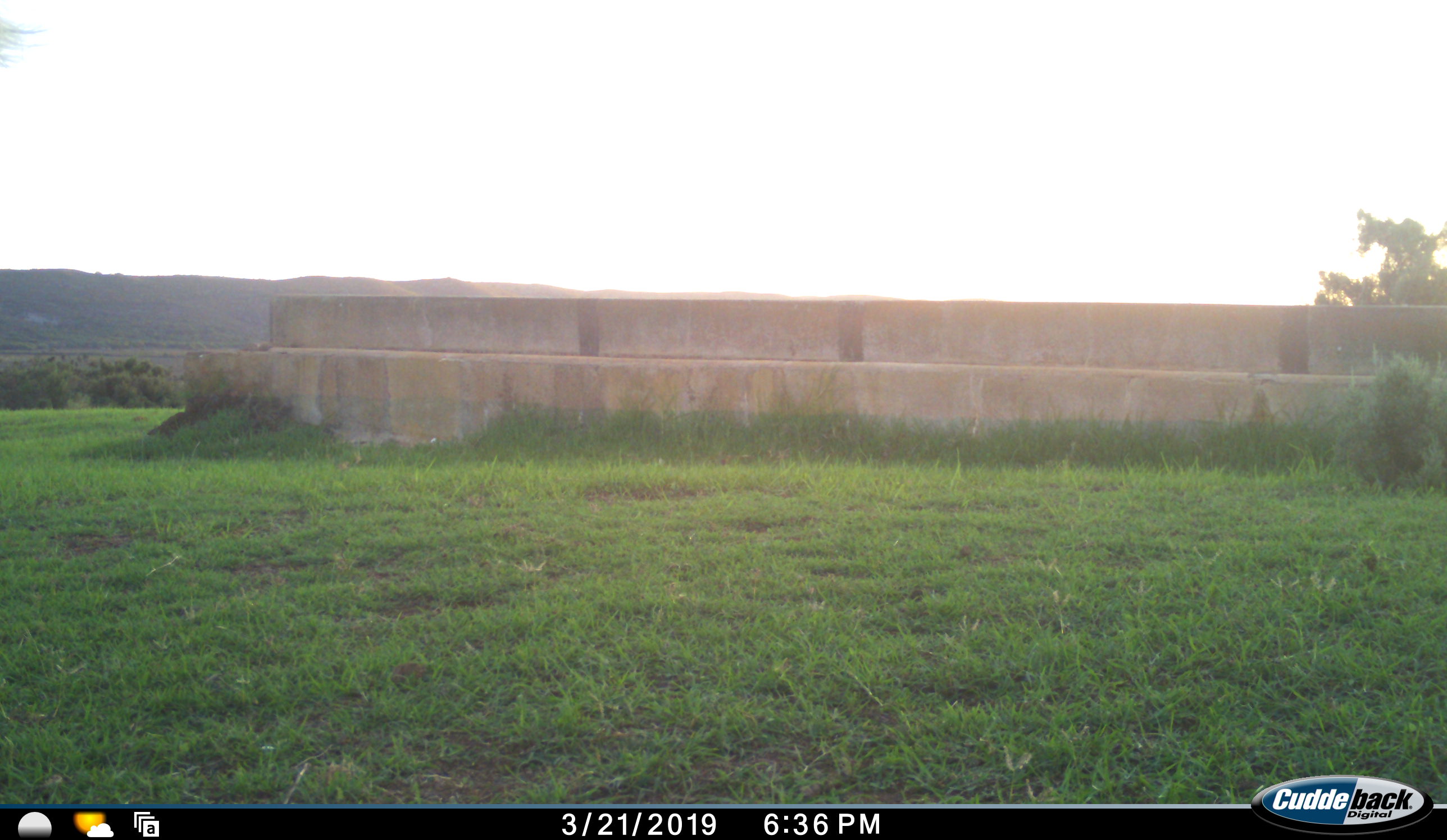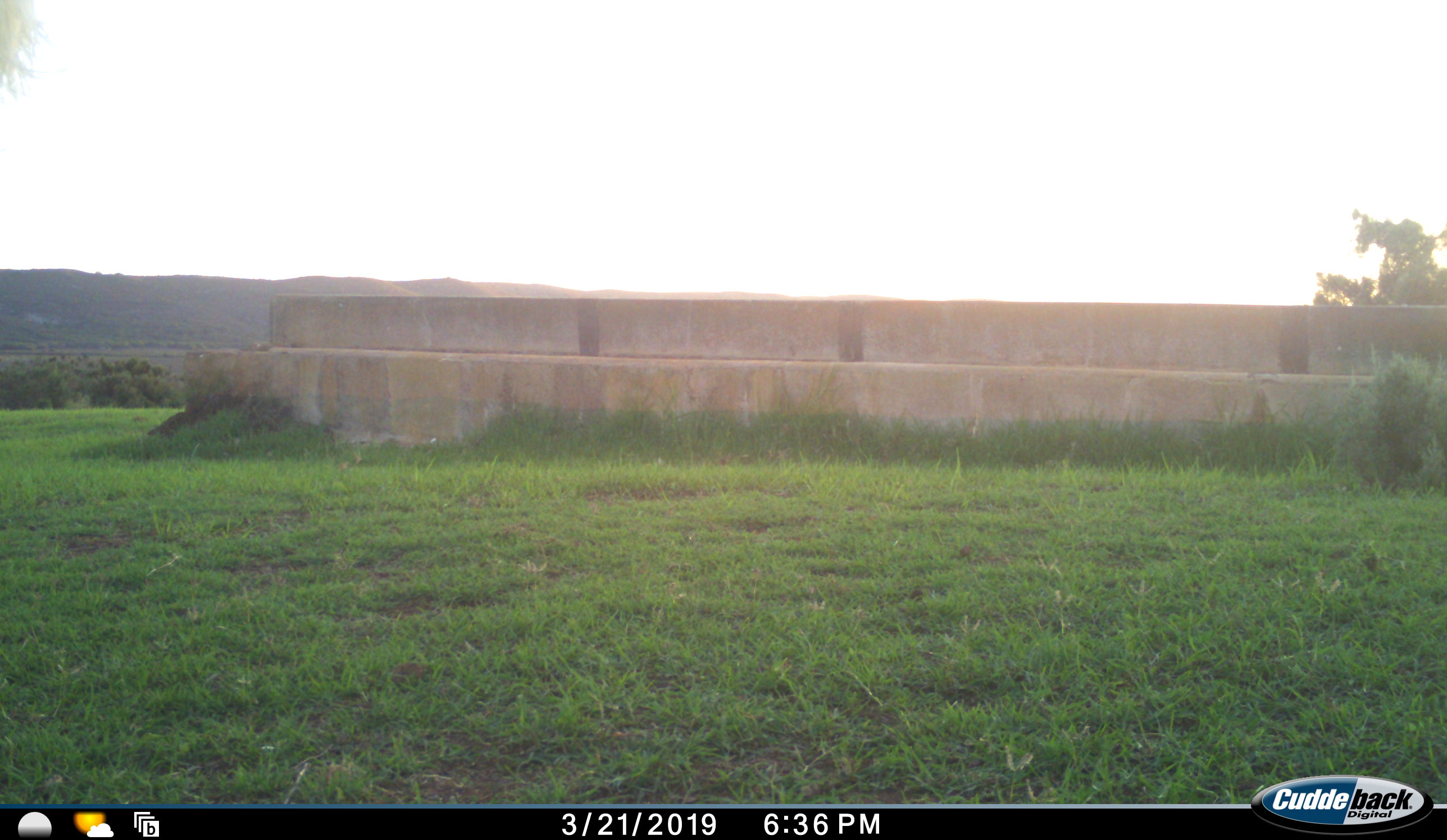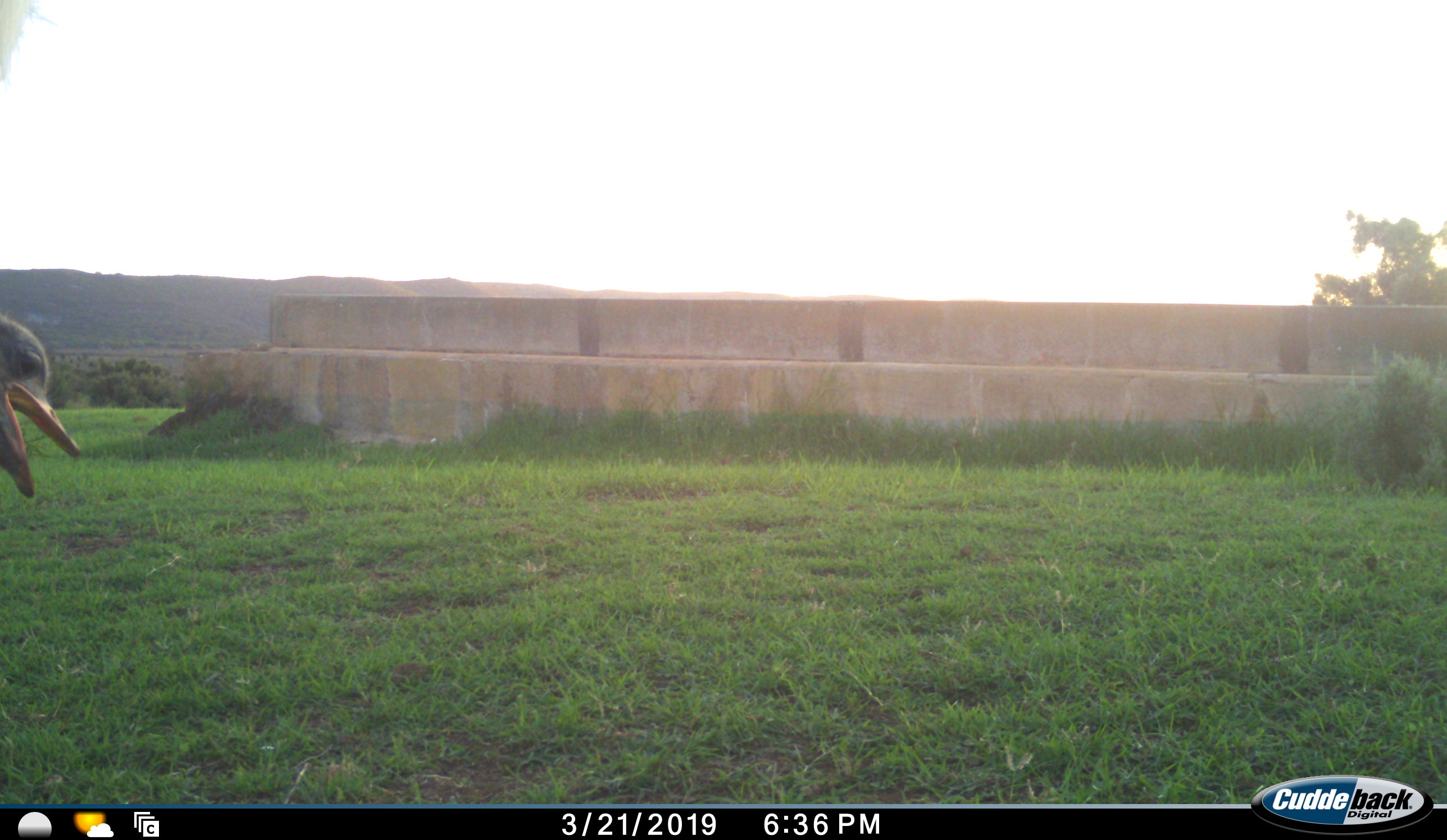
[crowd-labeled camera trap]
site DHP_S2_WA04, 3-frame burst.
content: unidentified animal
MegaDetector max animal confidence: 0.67